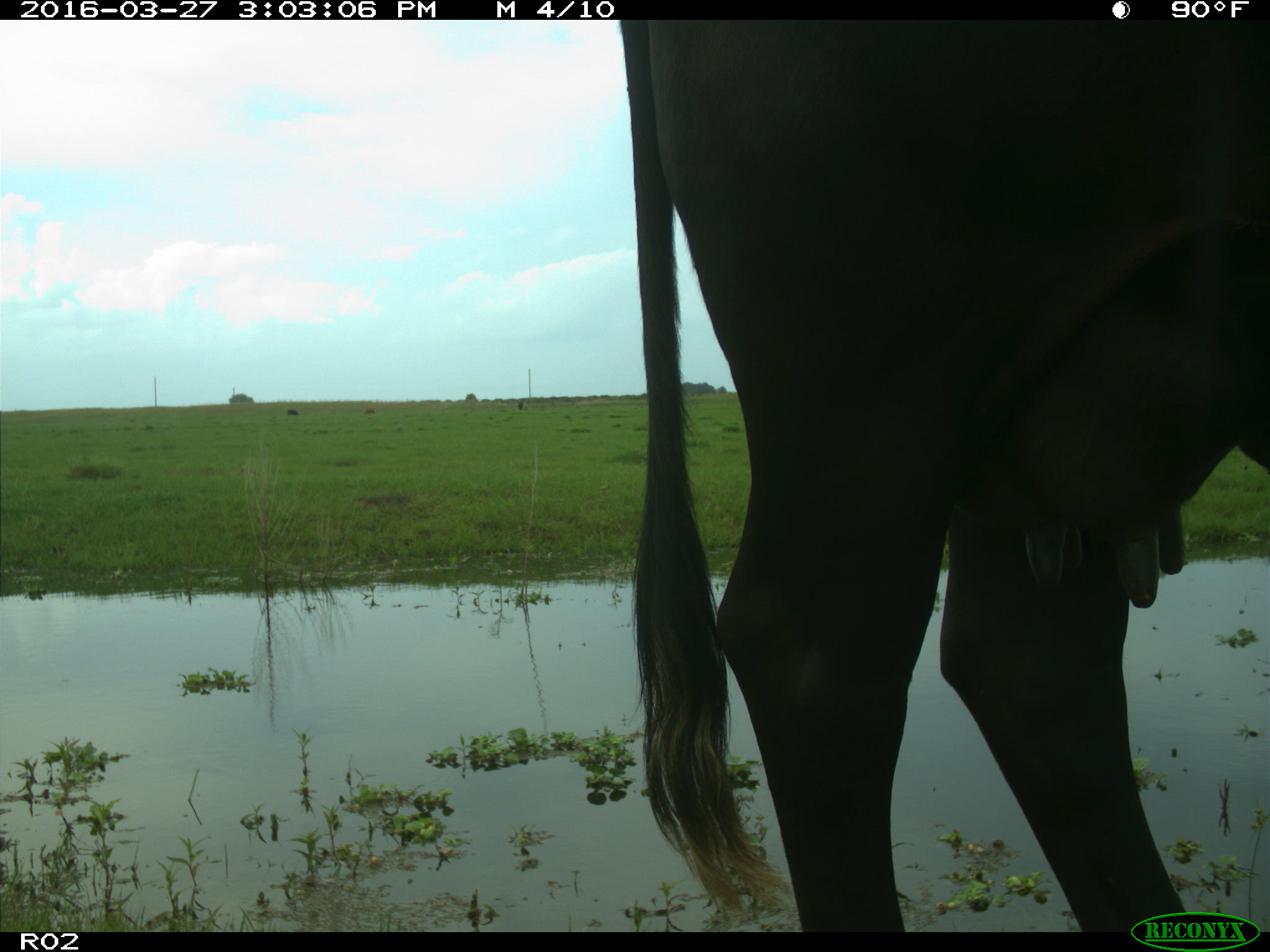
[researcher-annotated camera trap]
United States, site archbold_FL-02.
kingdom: Animalia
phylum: Chordata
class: Mammalia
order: Artiodactyla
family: Bovidae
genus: Bos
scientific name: Bos taurus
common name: domestic cow